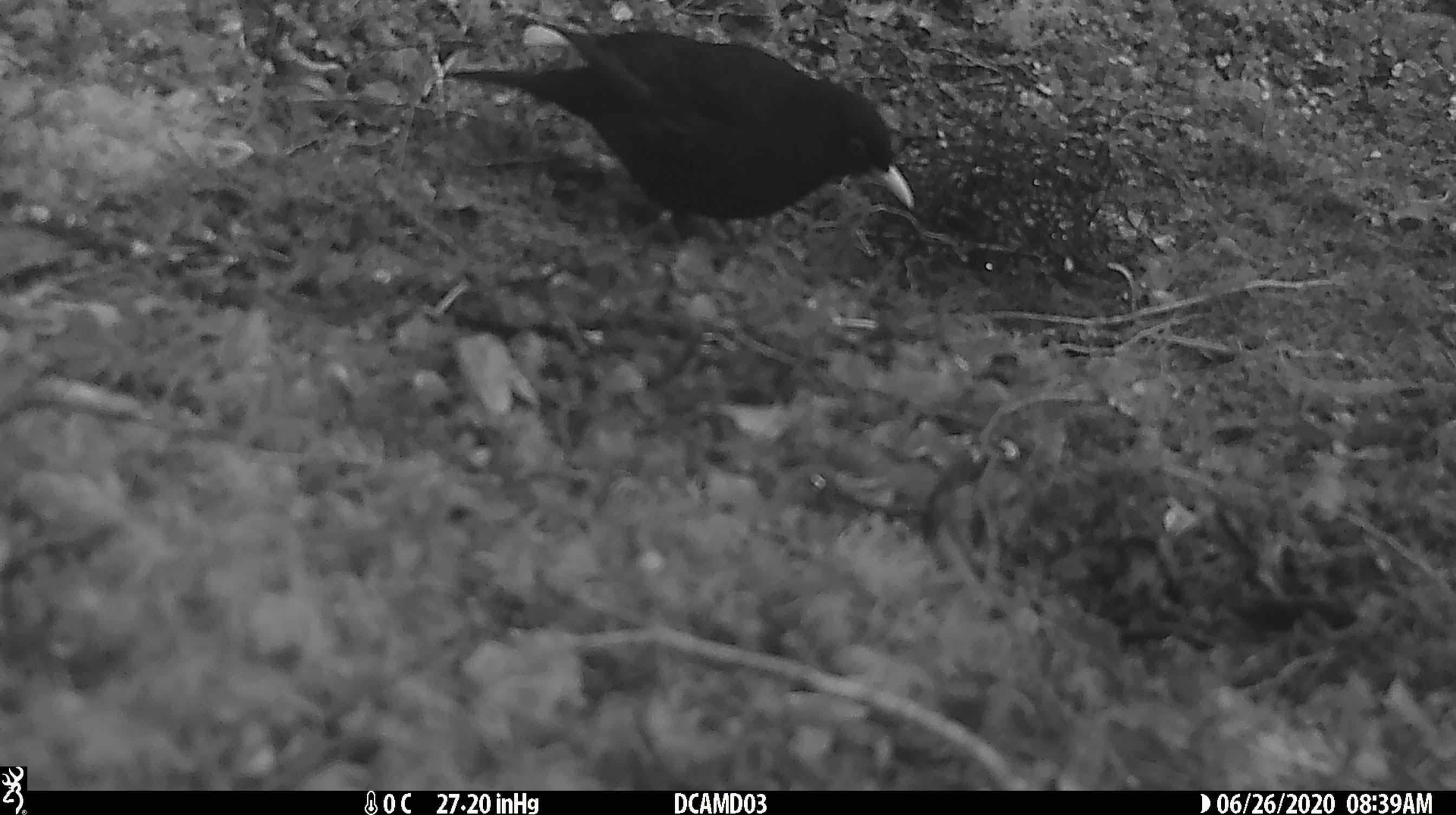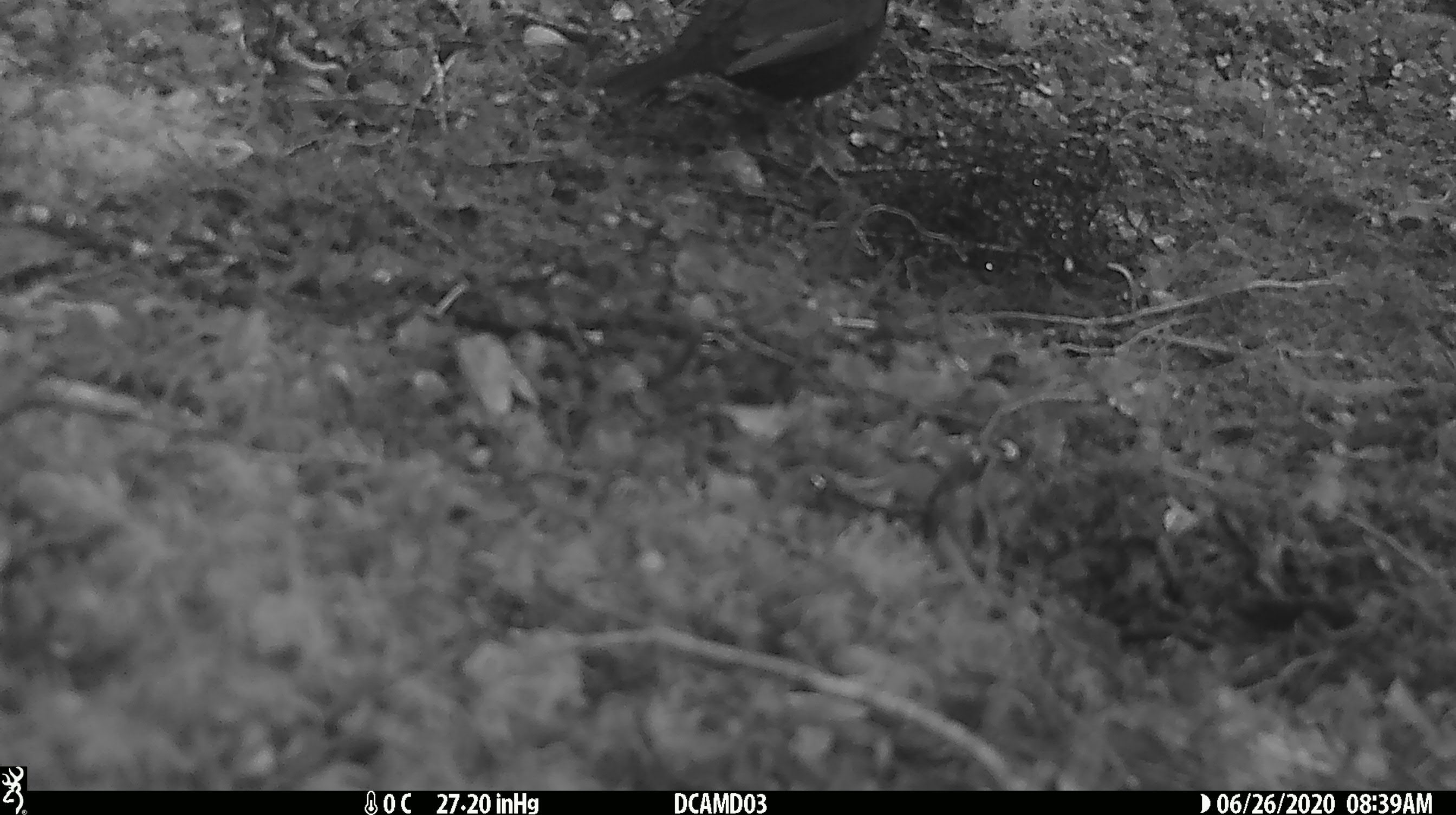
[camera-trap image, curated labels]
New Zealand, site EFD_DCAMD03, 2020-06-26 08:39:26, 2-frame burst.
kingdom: Animalia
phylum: Chordata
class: Aves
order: Passeriformes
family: Turdidae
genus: Turdus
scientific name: Turdus merula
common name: eurasian blackbird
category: blackbird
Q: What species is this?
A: Blackbird (eurasian blackbird) (Turdus merula).